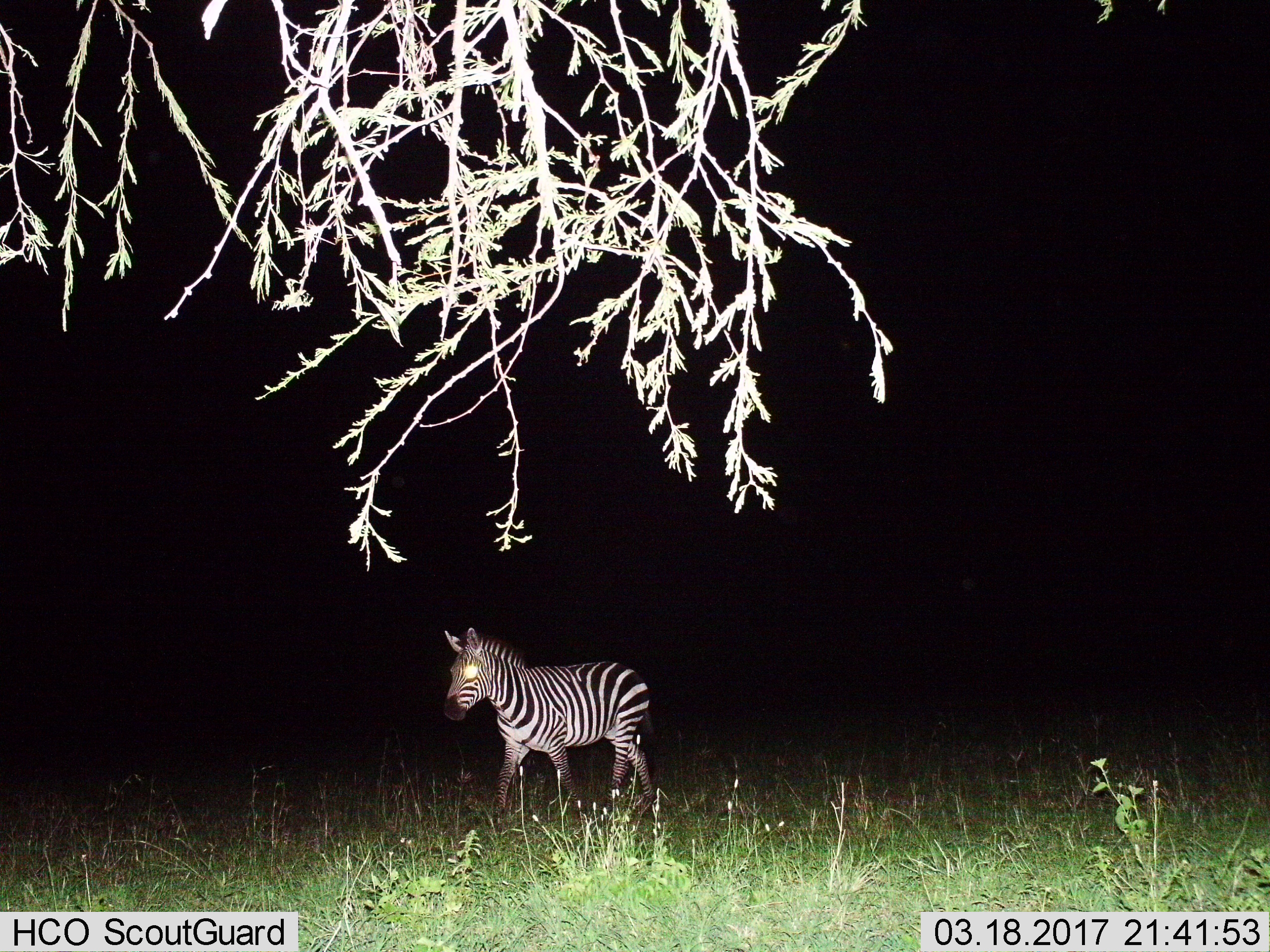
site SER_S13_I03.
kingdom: Animalia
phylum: Chordata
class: Mammalia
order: Perissodactyla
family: Equidae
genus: Equus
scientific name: Equus quagga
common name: plains zebra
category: zebraplains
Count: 1.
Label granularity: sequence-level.